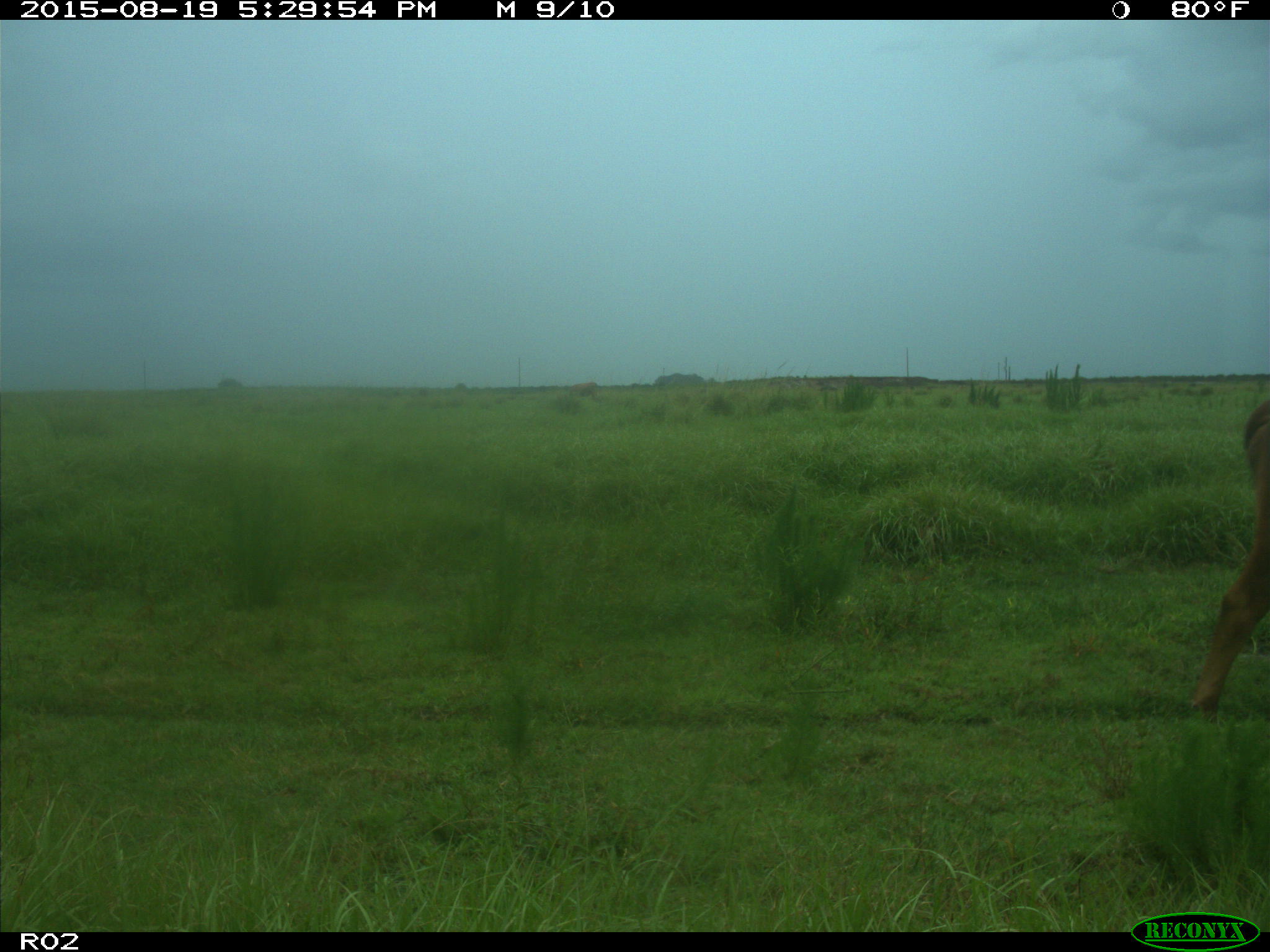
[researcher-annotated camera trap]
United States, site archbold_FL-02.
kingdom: Animalia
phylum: Chordata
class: Mammalia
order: Artiodactyla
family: Bovidae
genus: Bos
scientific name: Bos taurus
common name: domestic cow